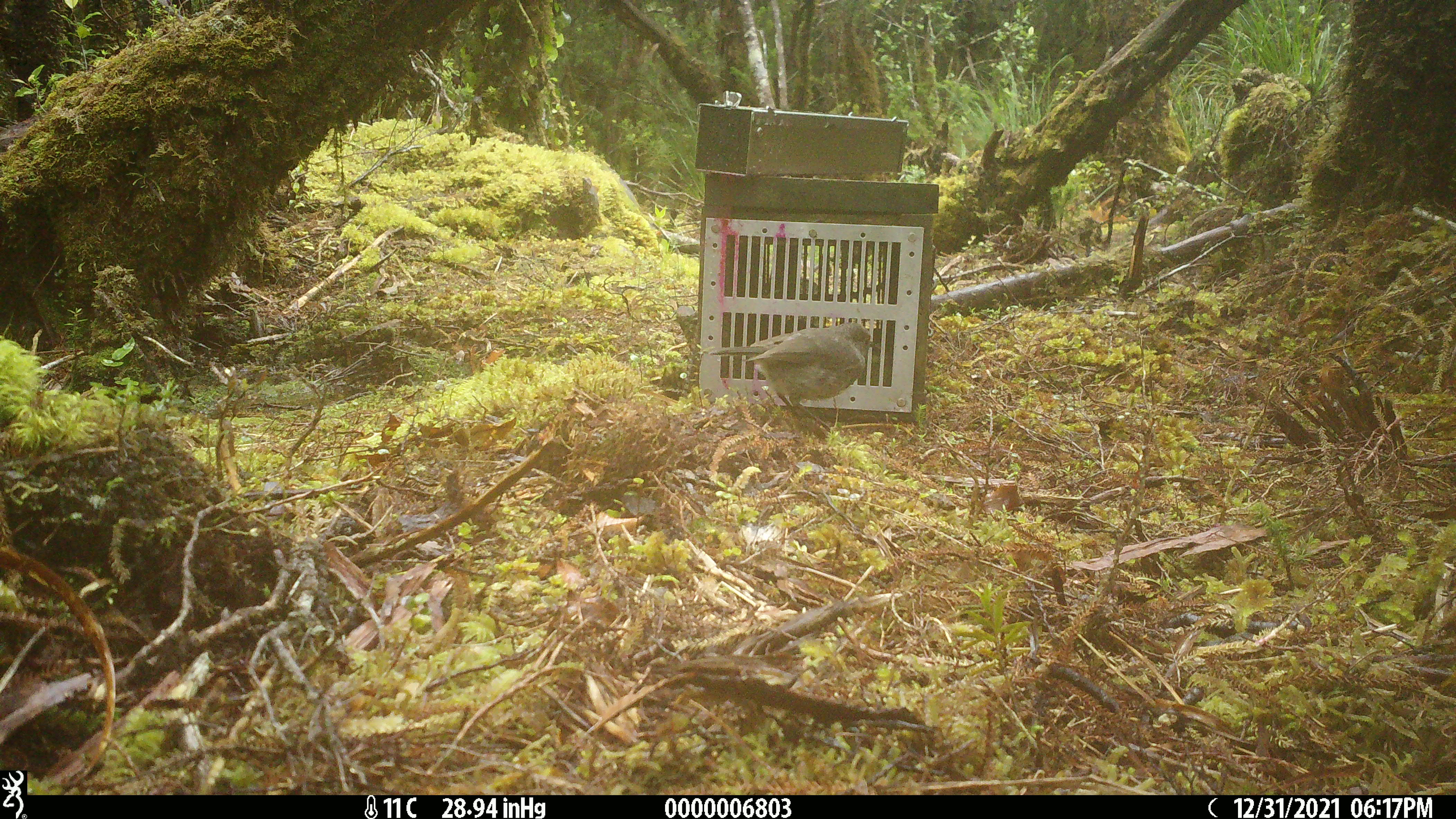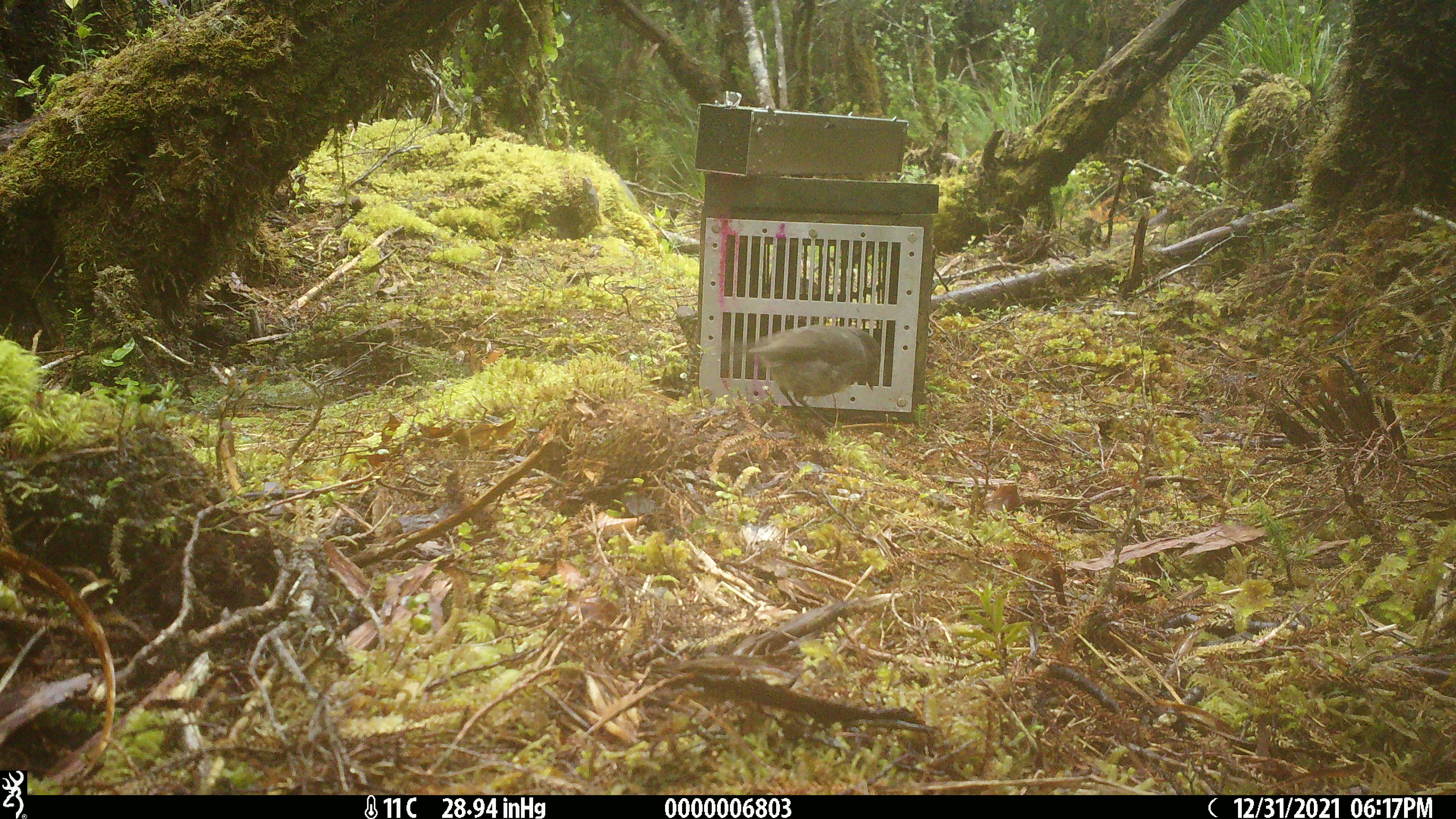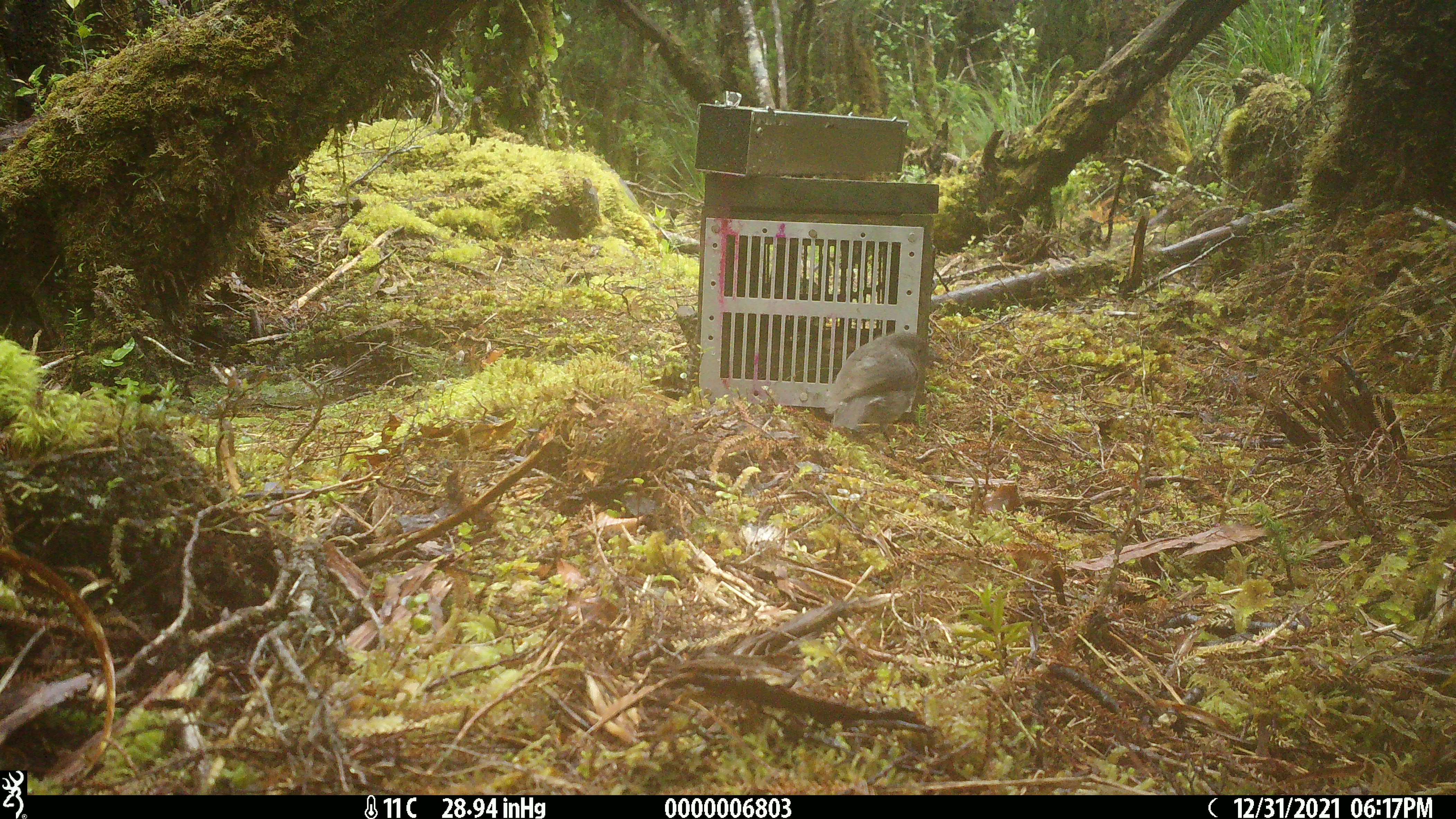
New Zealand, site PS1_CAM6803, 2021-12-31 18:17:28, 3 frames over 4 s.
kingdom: Animalia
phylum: Chordata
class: Aves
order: Passeriformes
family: Petroicidae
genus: Petroica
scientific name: Petroica australis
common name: new zealand robin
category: robin